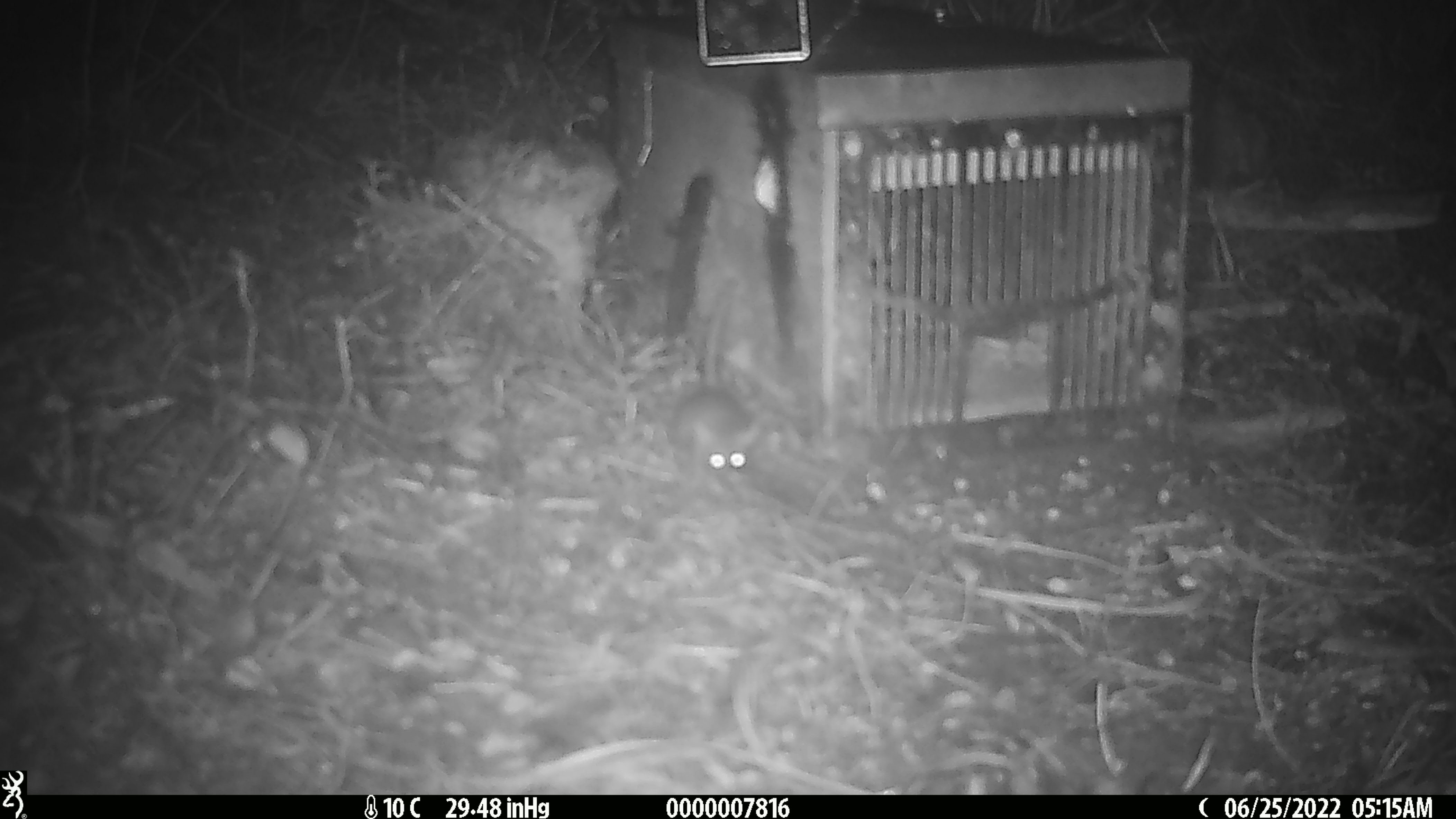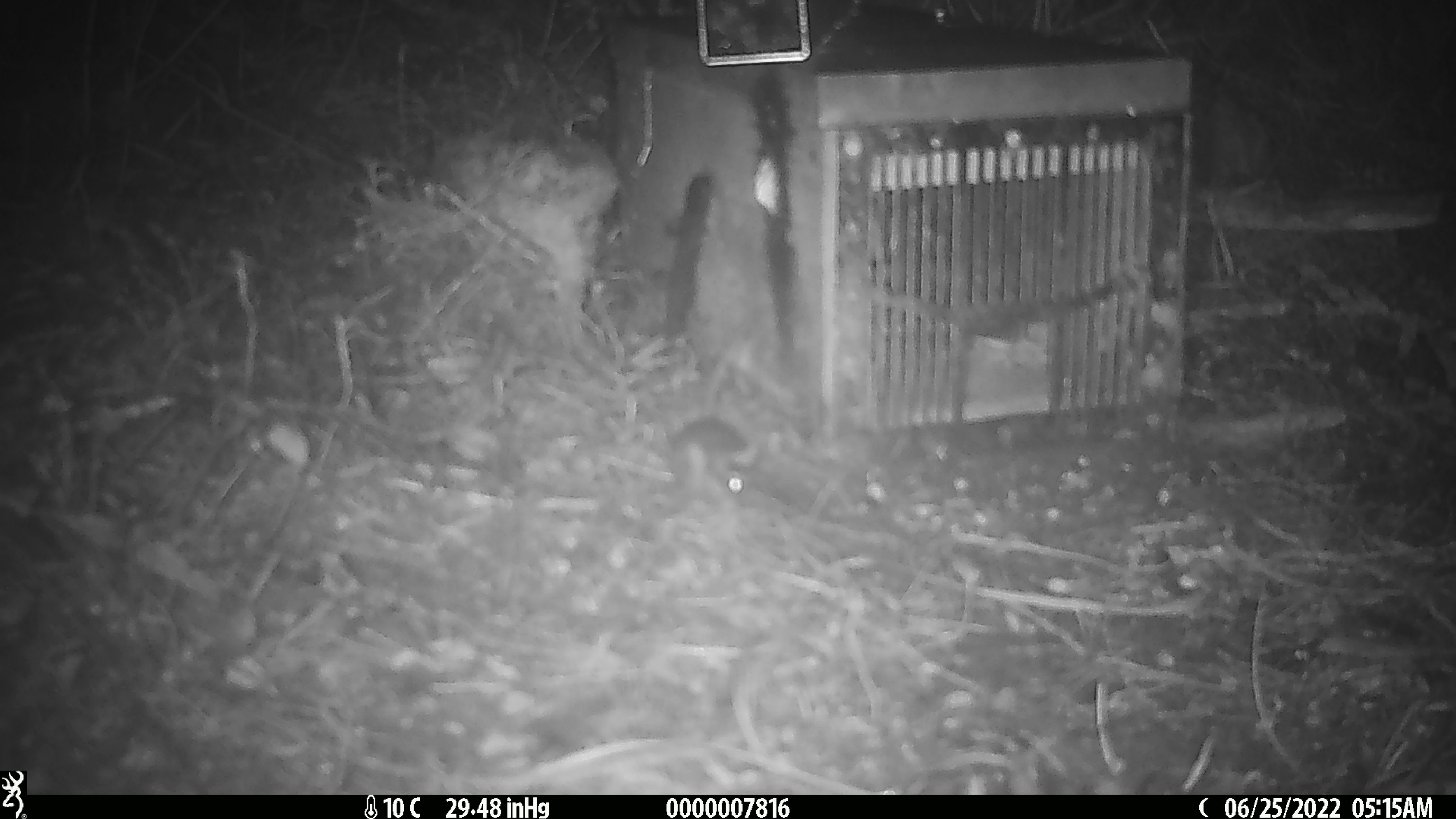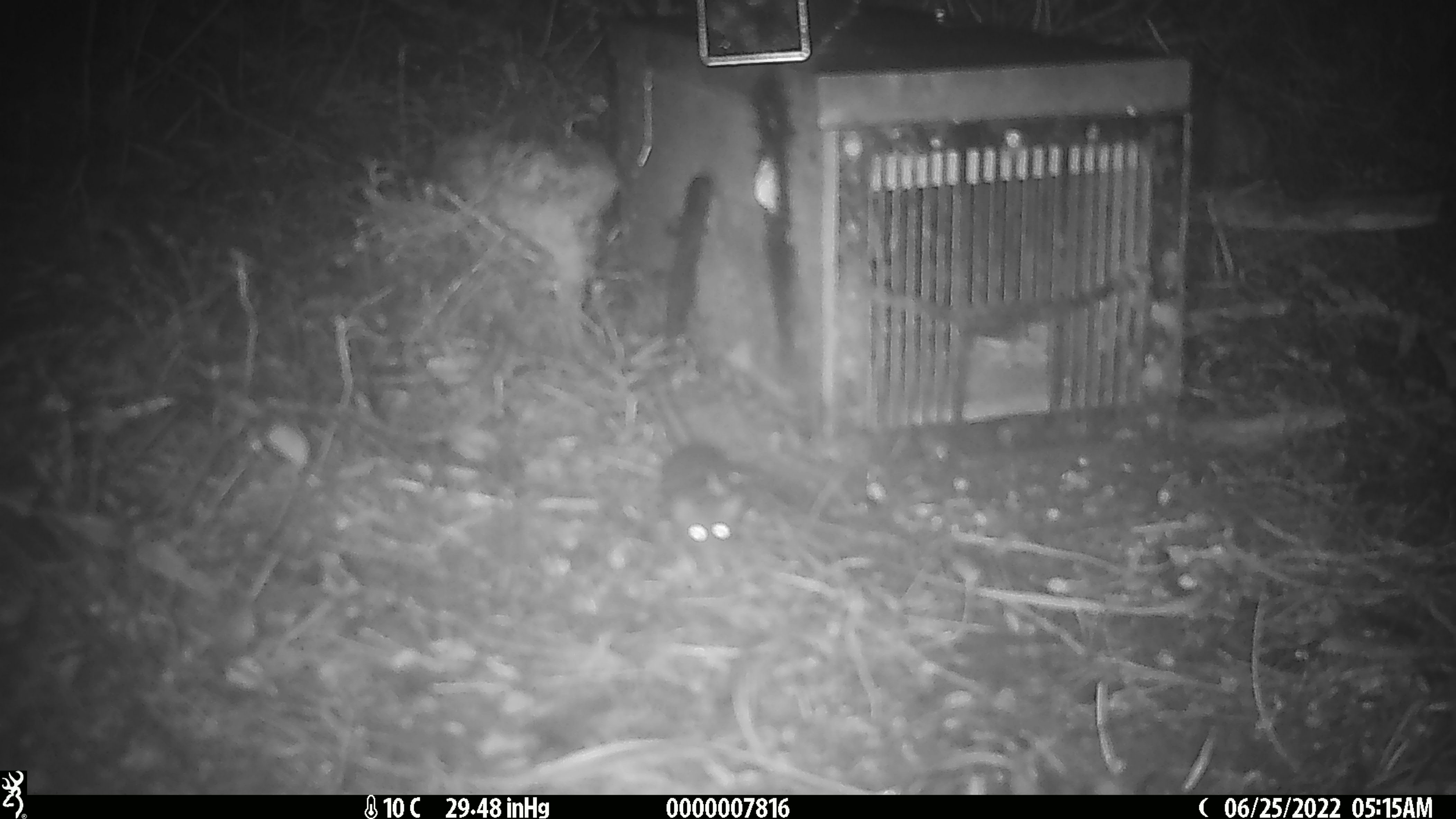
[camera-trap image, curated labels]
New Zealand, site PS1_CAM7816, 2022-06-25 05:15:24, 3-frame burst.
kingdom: Animalia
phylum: Chordata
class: Mammalia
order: Rodentia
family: Muridae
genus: Mus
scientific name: Mus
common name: mouse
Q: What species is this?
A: Mouse (Mus).